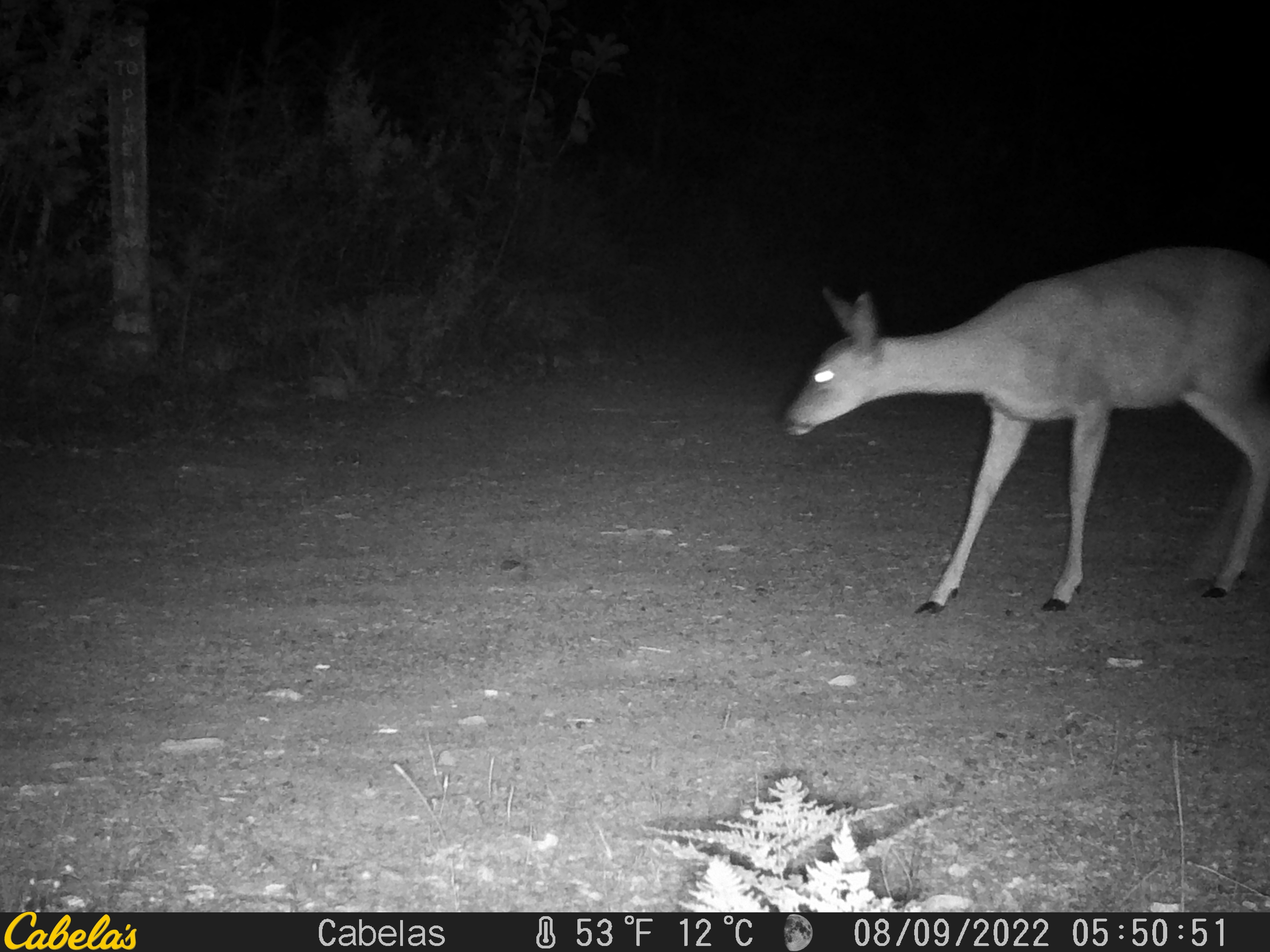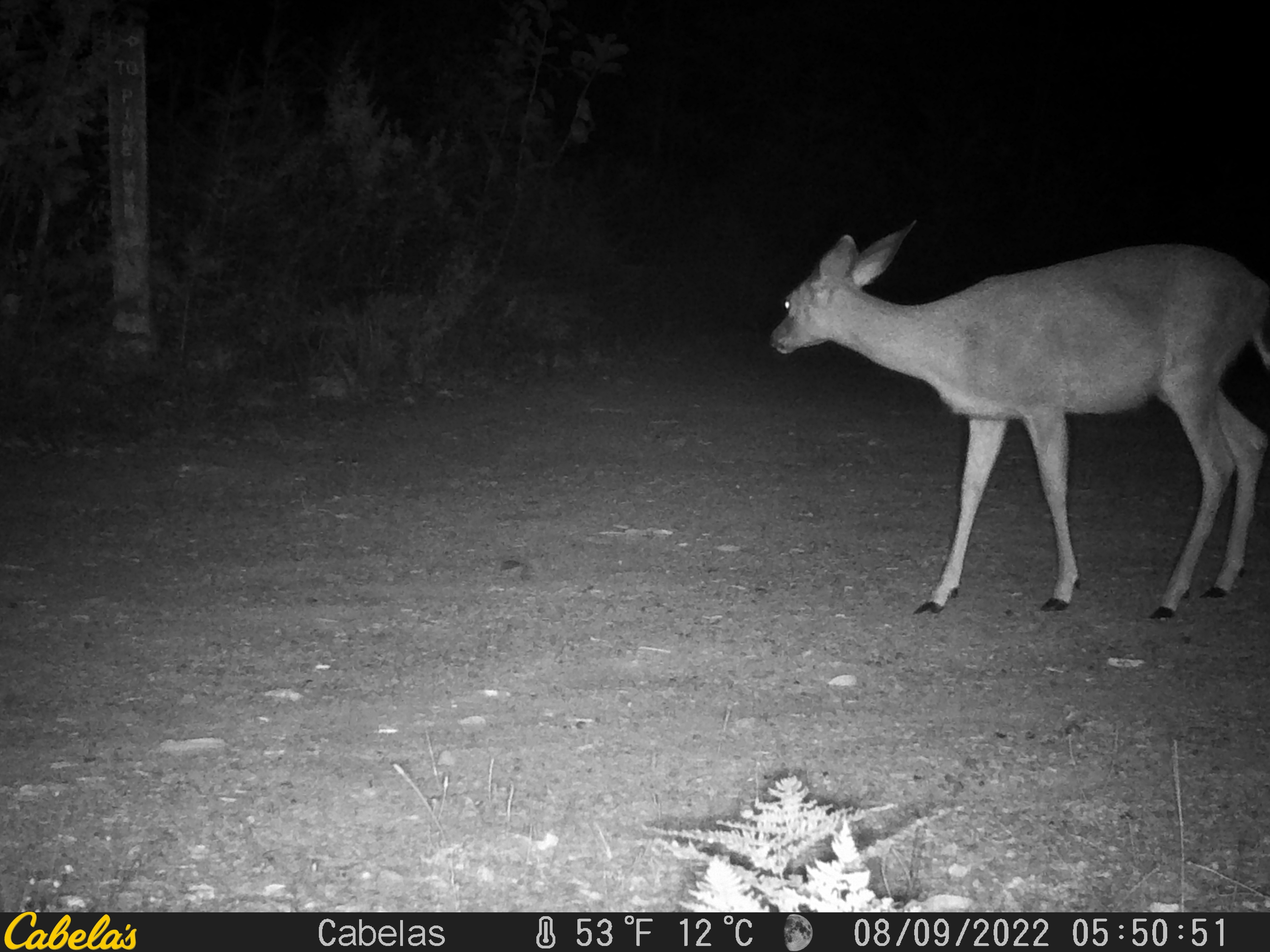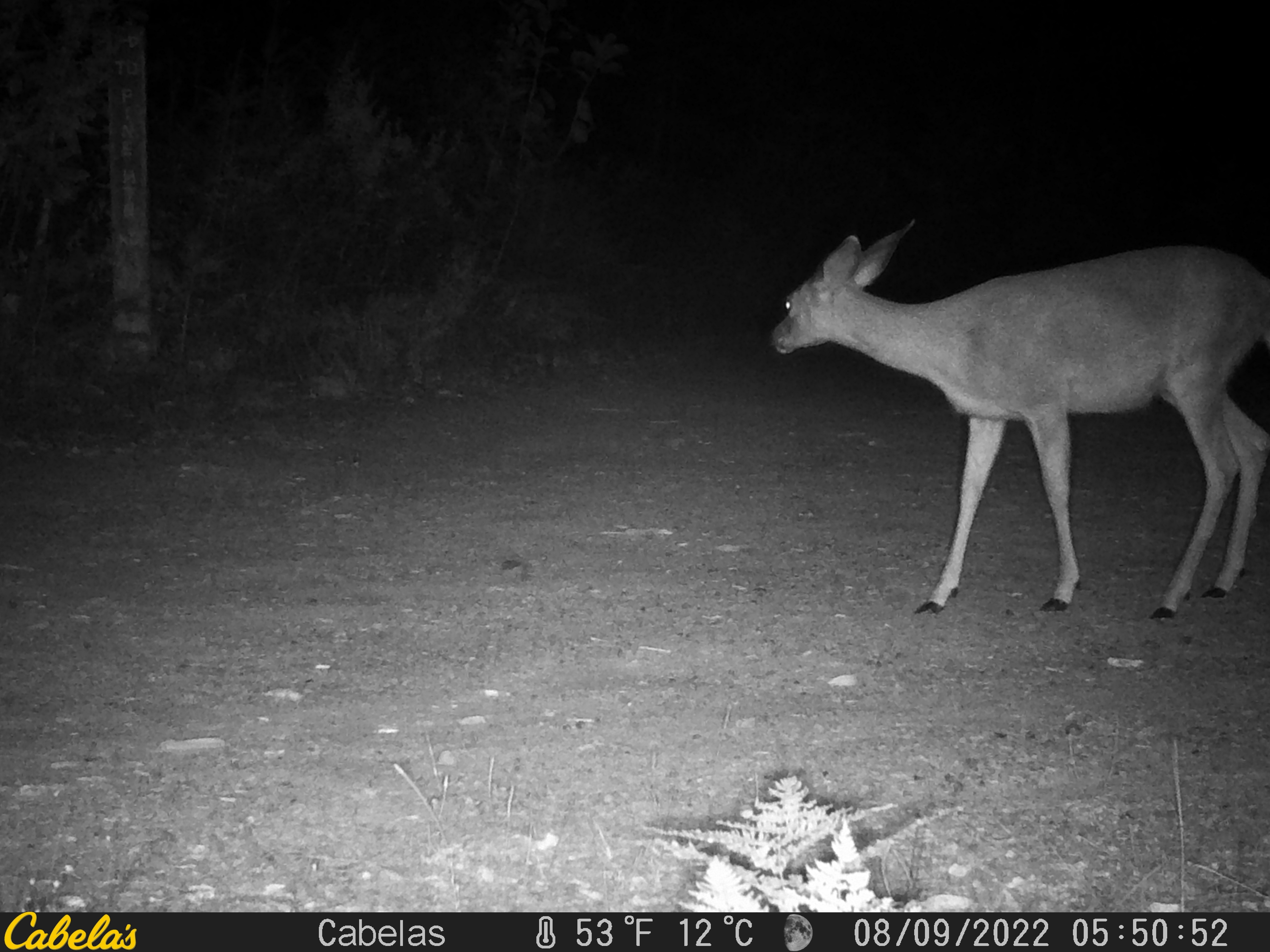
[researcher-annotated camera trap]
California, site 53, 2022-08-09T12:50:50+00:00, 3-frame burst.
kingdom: Animalia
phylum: Chordata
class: Mammalia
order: Artiodactyla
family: Cervidae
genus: Odocoileus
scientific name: Odocoileus hemionus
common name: mule deer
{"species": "mule deer (Odocoileus hemionus)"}